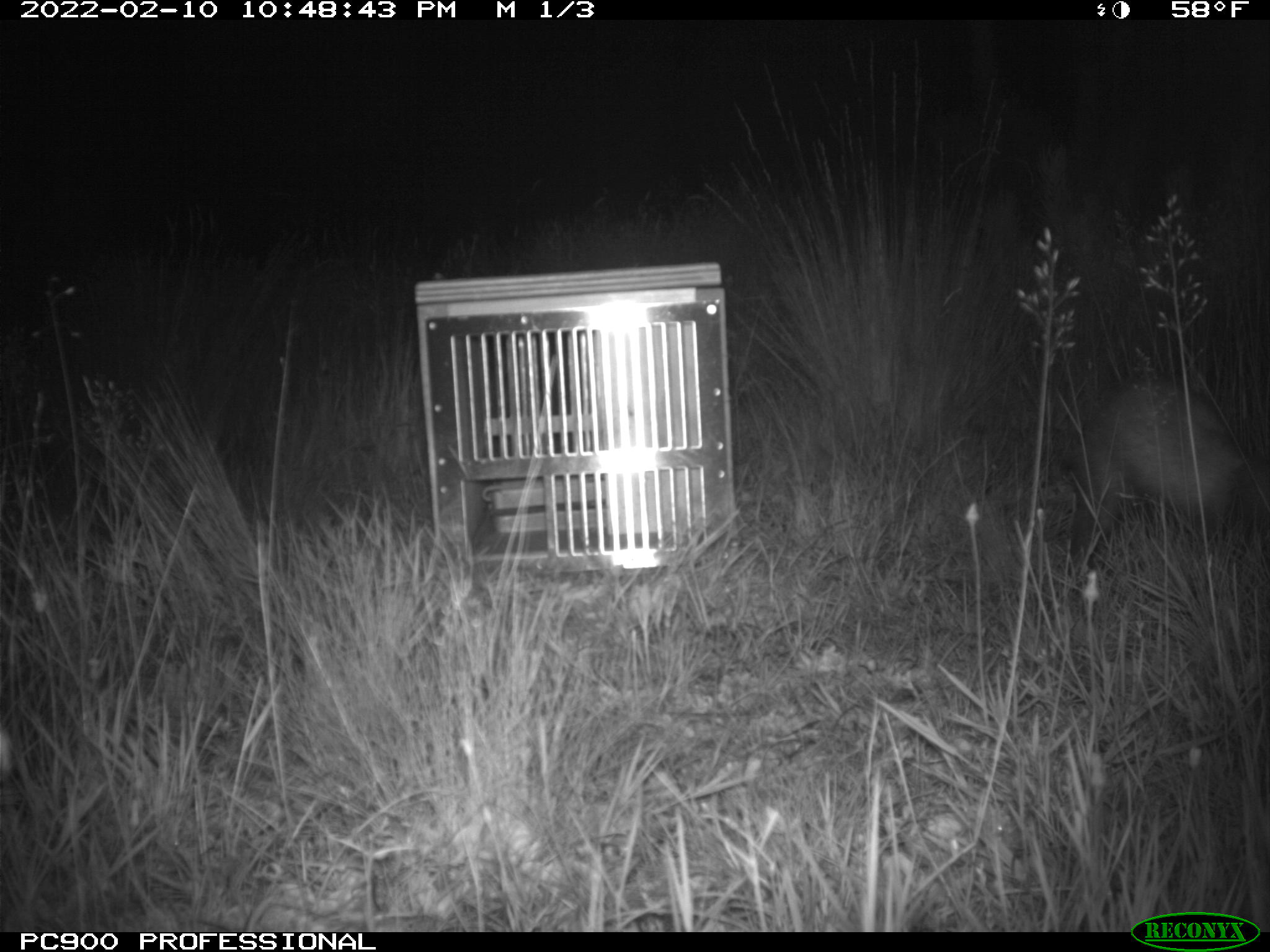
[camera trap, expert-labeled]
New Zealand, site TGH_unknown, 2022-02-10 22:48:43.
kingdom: Animalia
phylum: Chordata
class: Mammalia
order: Carnivora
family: Mustelidae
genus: Mustela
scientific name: Mustela furo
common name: ferret